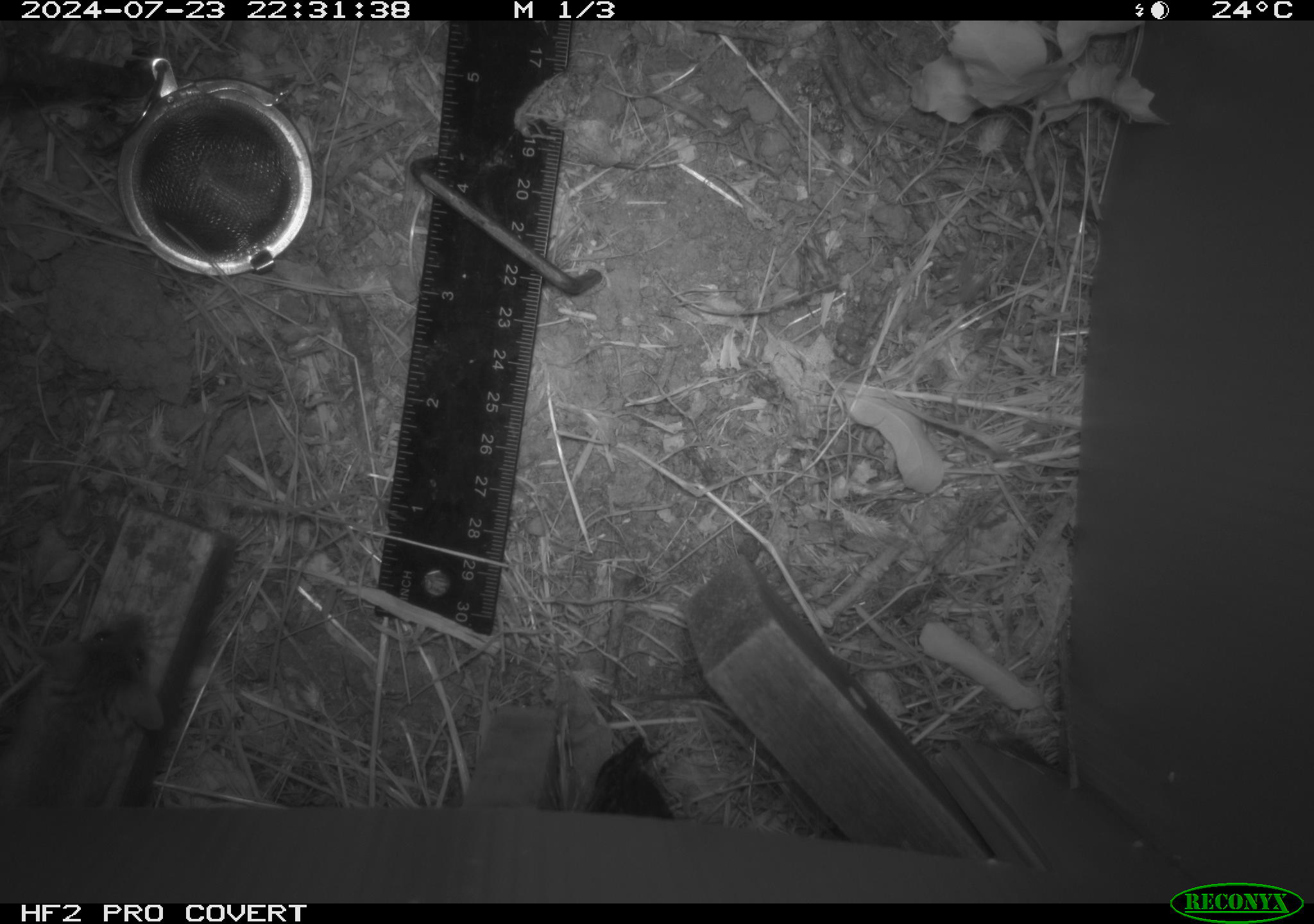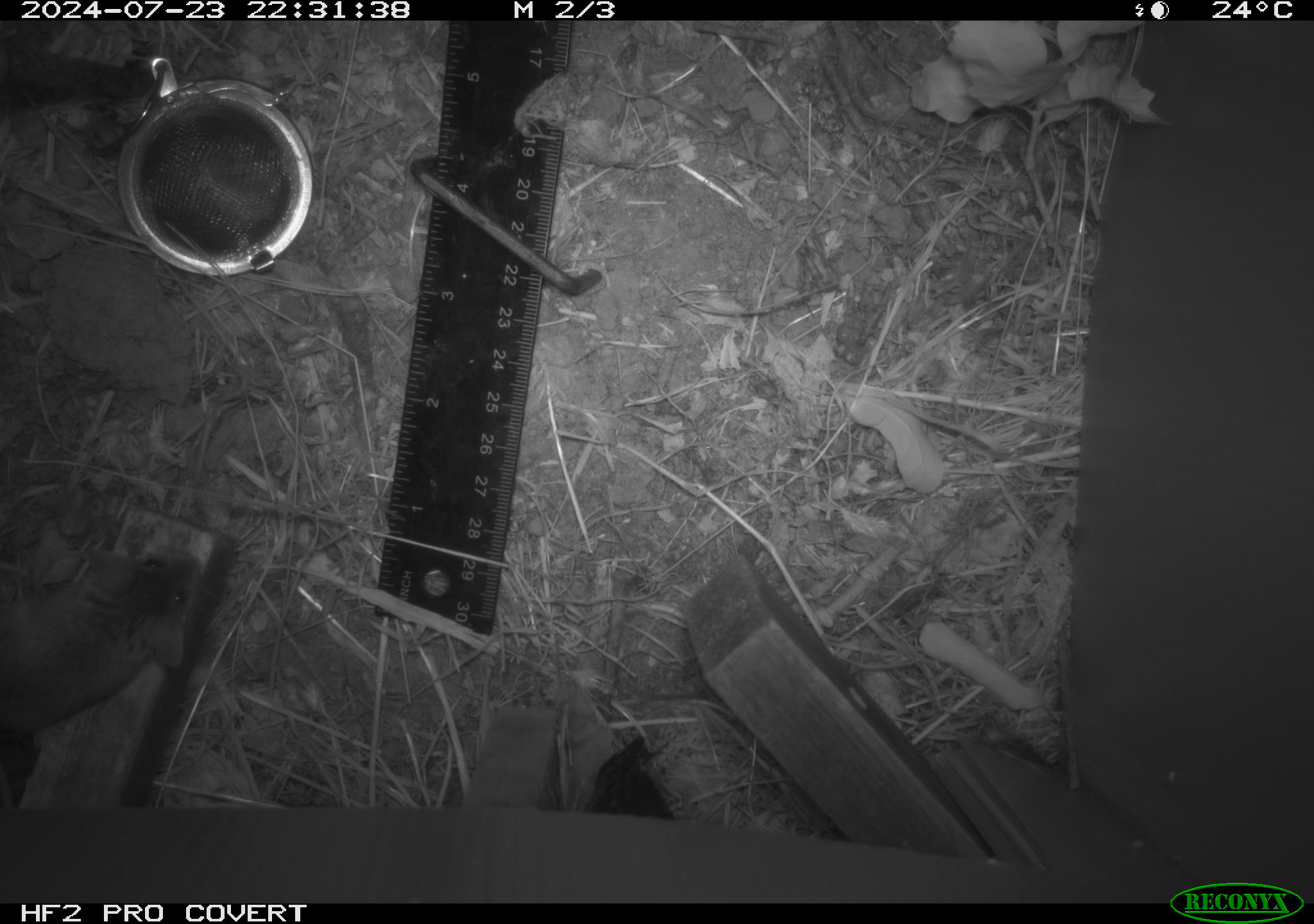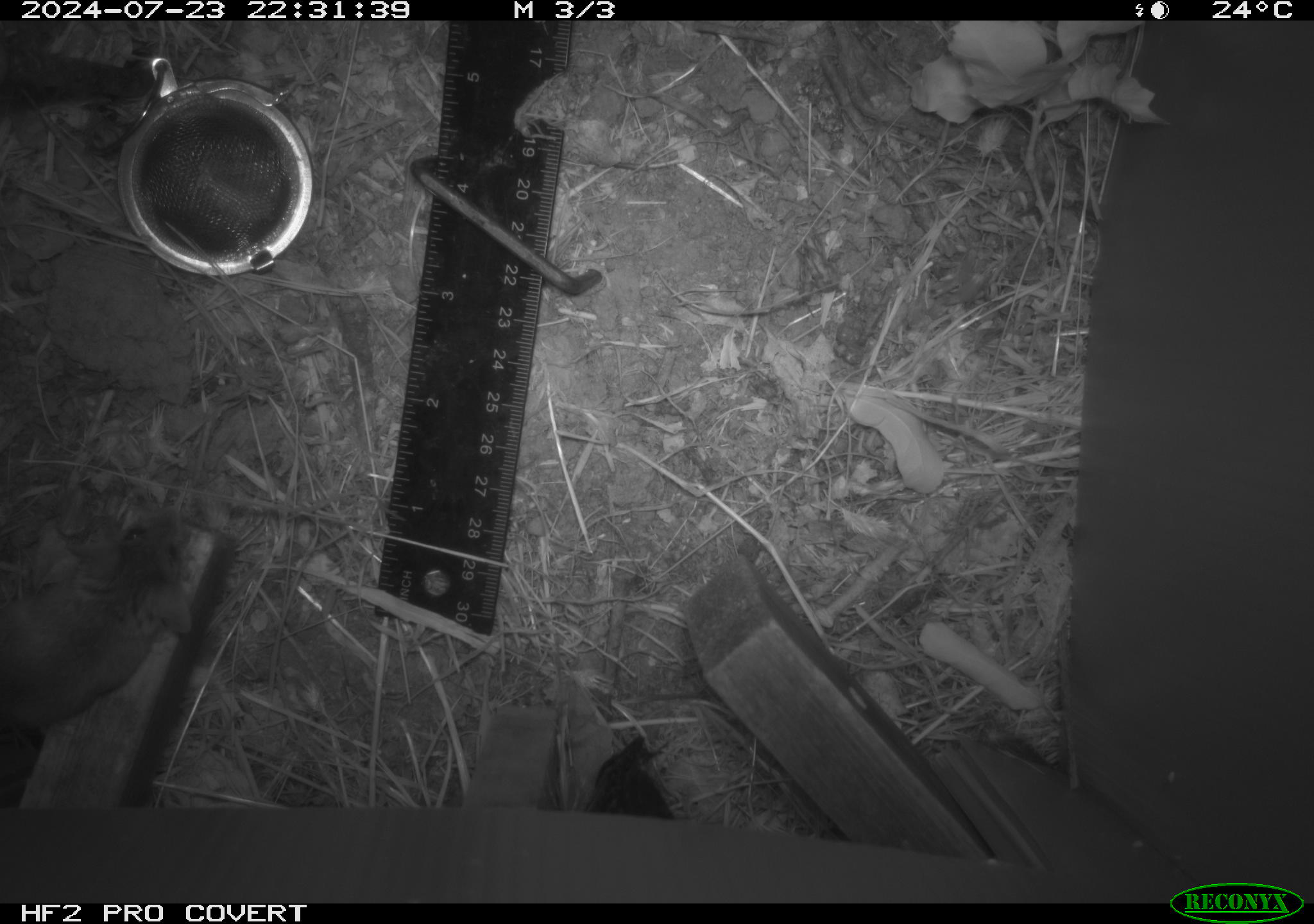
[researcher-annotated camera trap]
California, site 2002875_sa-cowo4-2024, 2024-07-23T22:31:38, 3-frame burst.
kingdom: Animalia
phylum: Chordata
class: Mammalia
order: Rodentia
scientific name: Rodentia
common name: mouse species